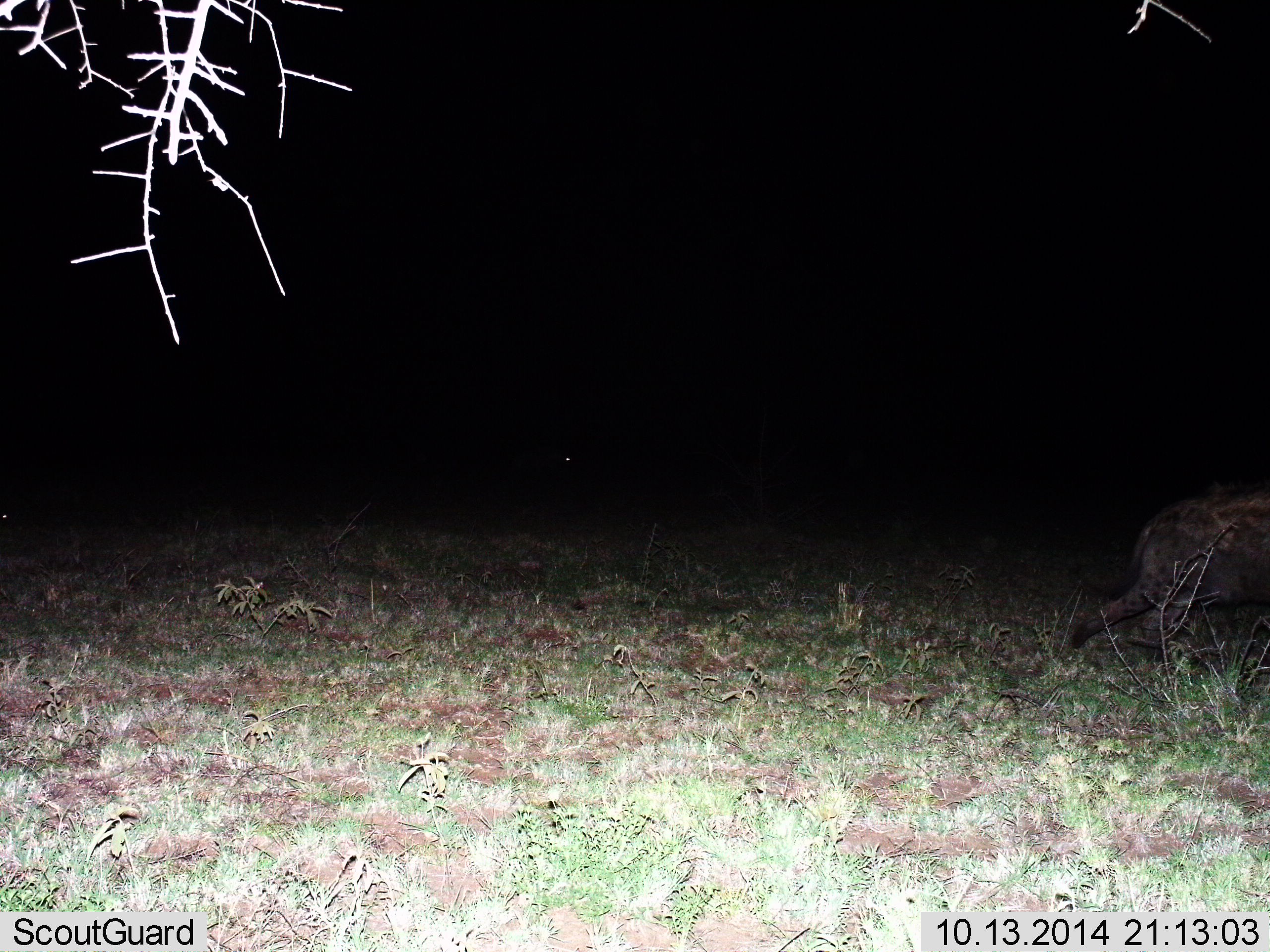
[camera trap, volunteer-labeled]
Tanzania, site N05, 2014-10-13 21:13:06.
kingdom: Animalia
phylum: Chordata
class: Mammalia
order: Carnivora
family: Hyaenidae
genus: Crocuta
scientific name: Crocuta crocuta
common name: spotted hyena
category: hyenaspotted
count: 1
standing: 0%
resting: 0%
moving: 100%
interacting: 0%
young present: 0%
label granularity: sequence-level